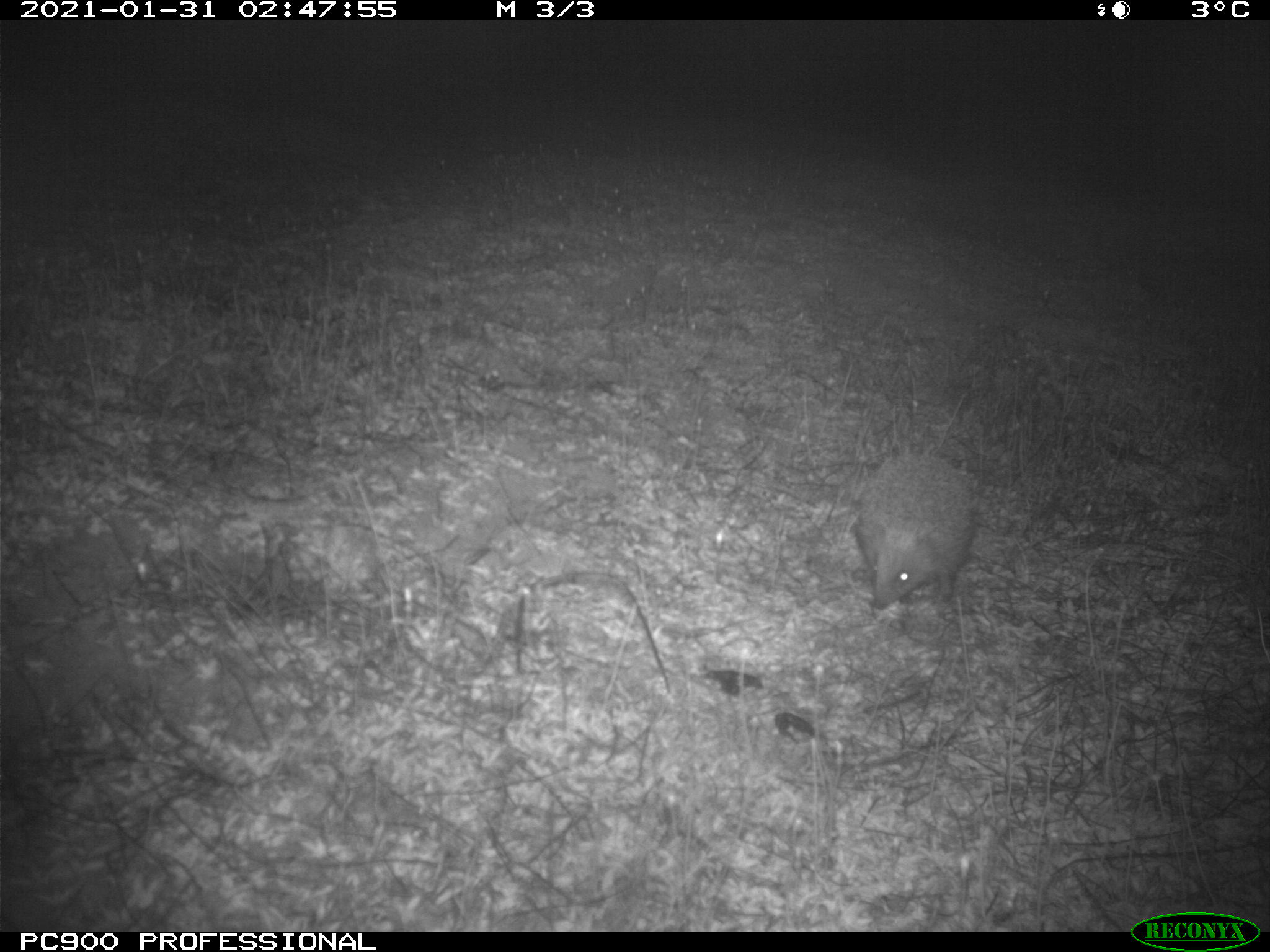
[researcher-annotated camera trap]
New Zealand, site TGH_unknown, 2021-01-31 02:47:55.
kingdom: Animalia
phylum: Chordata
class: Mammalia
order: Eulipotyphla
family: Erinaceidae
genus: Erinaceus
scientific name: Erinaceus europaeus europaeus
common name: european hedgehog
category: hedgehog